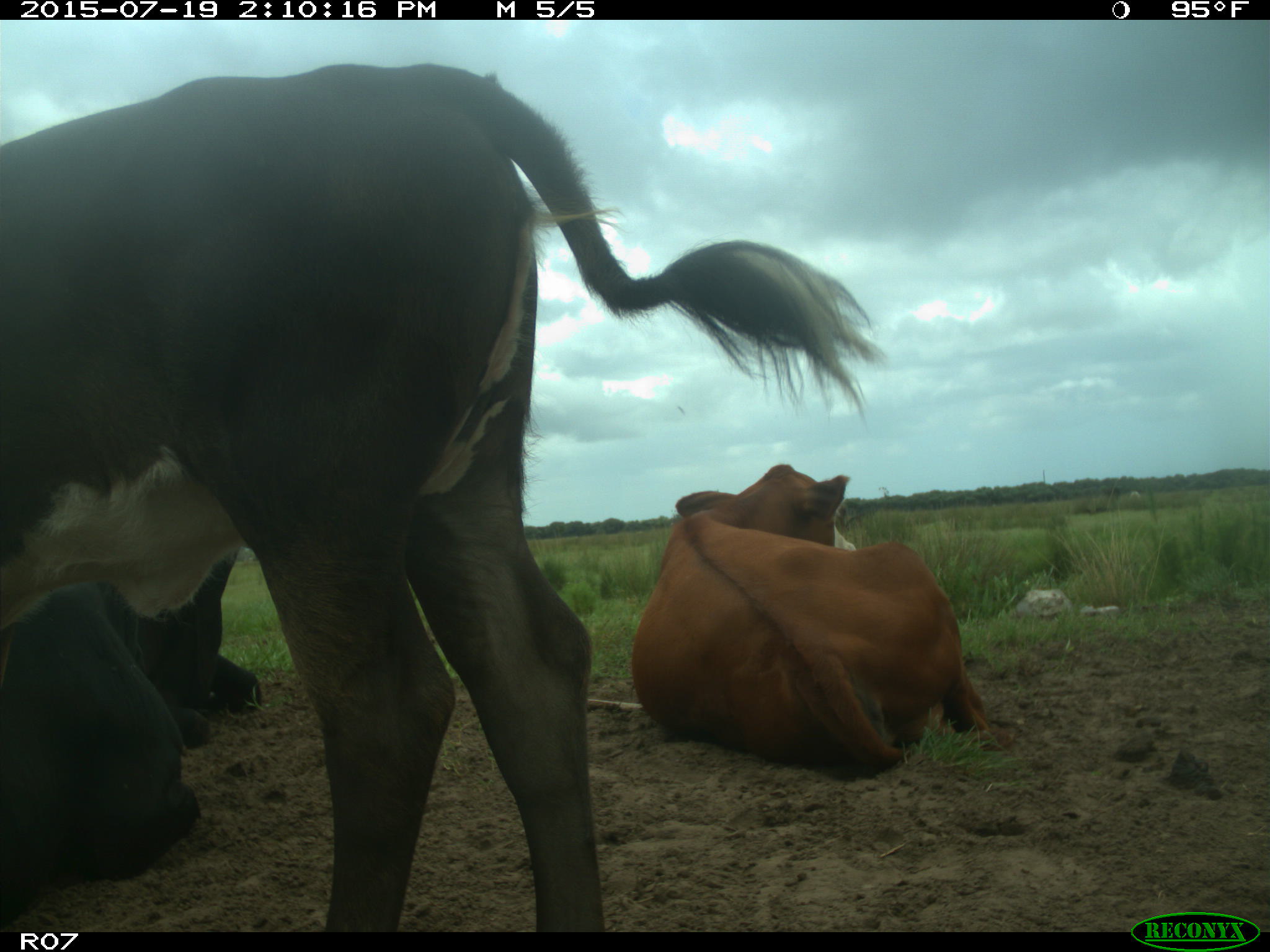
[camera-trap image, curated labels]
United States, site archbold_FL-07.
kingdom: Animalia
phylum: Chordata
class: Mammalia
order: Artiodactyla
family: Bovidae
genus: Bos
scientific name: Bos taurus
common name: domestic cow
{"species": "Bos taurus (domestic cow)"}